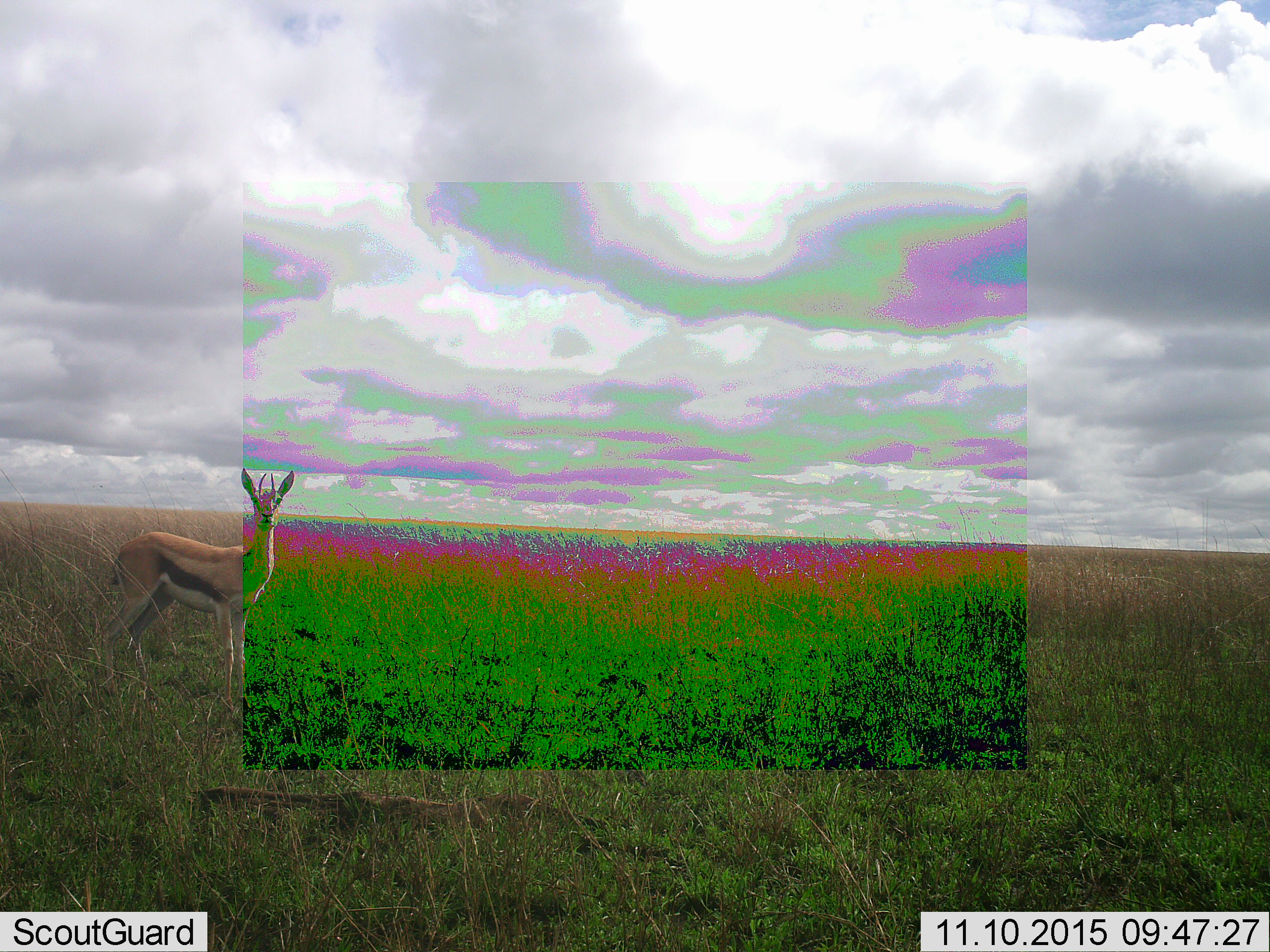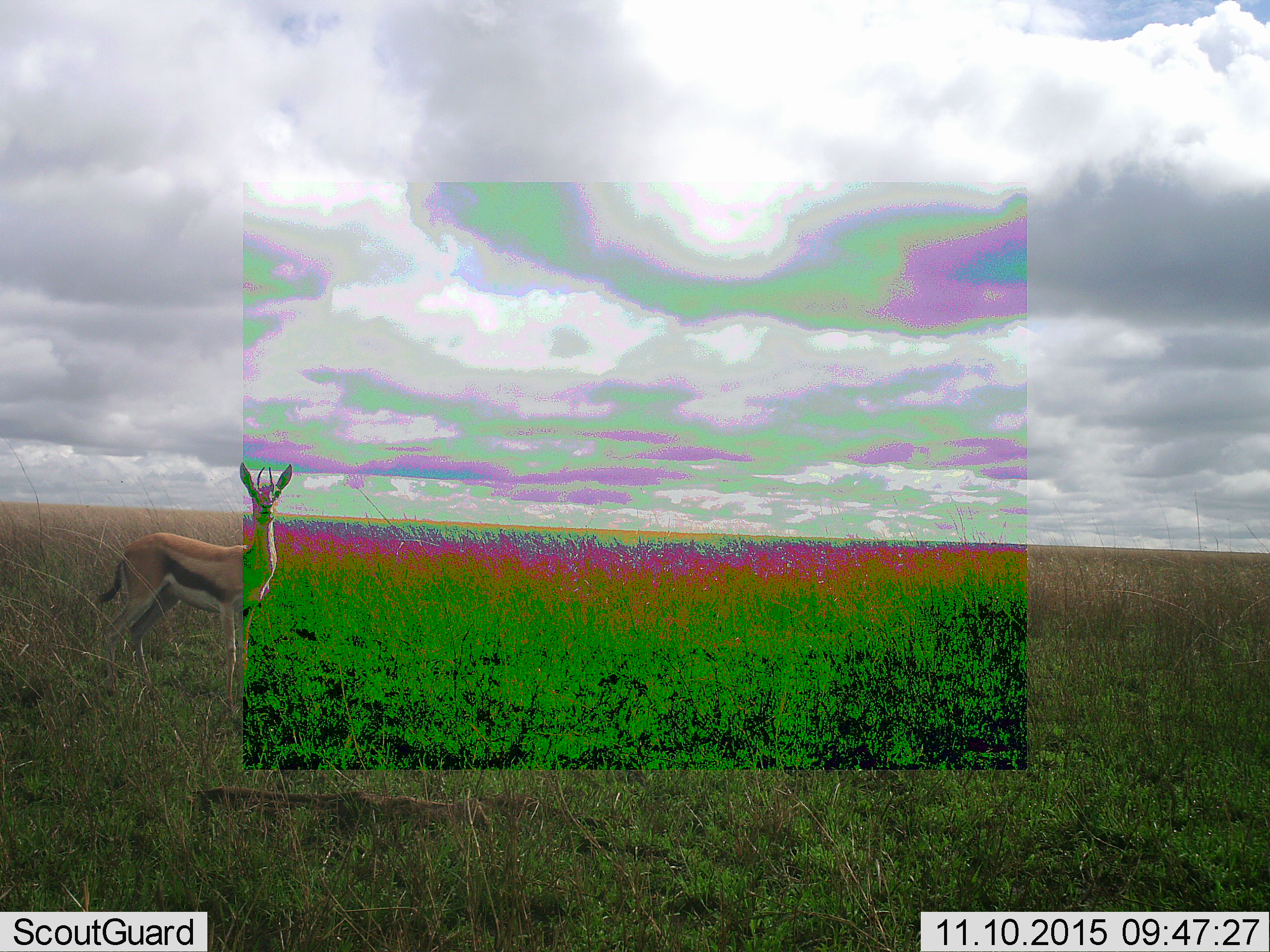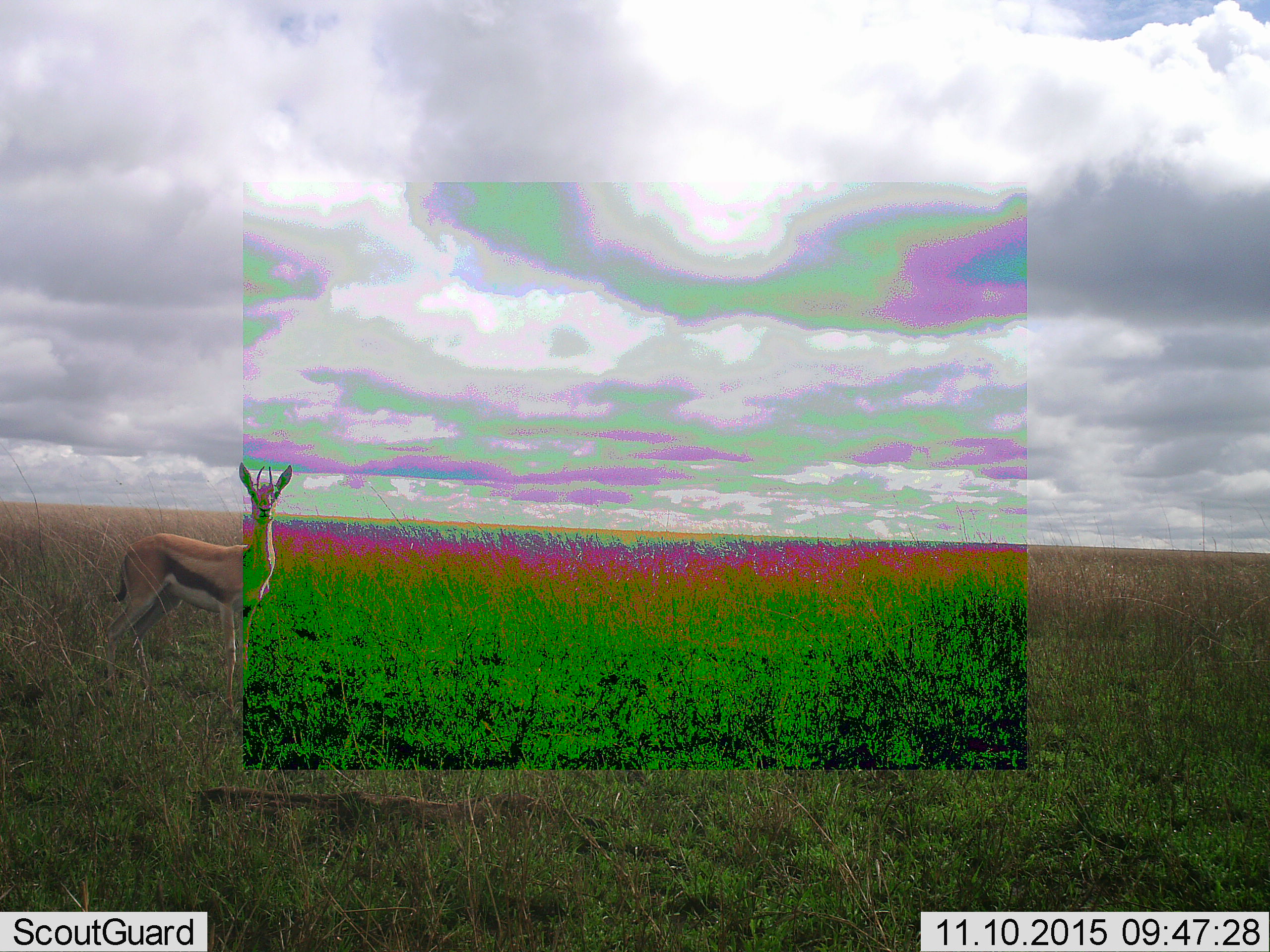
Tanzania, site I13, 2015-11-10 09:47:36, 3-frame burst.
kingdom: Animalia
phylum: Chordata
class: Mammalia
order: Artiodactyla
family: Bovidae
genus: Eudorcas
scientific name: Eudorcas thomsonii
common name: thomson's gazelle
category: gazellethomsons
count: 1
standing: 88%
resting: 0%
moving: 12%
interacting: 0%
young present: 0%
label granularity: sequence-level